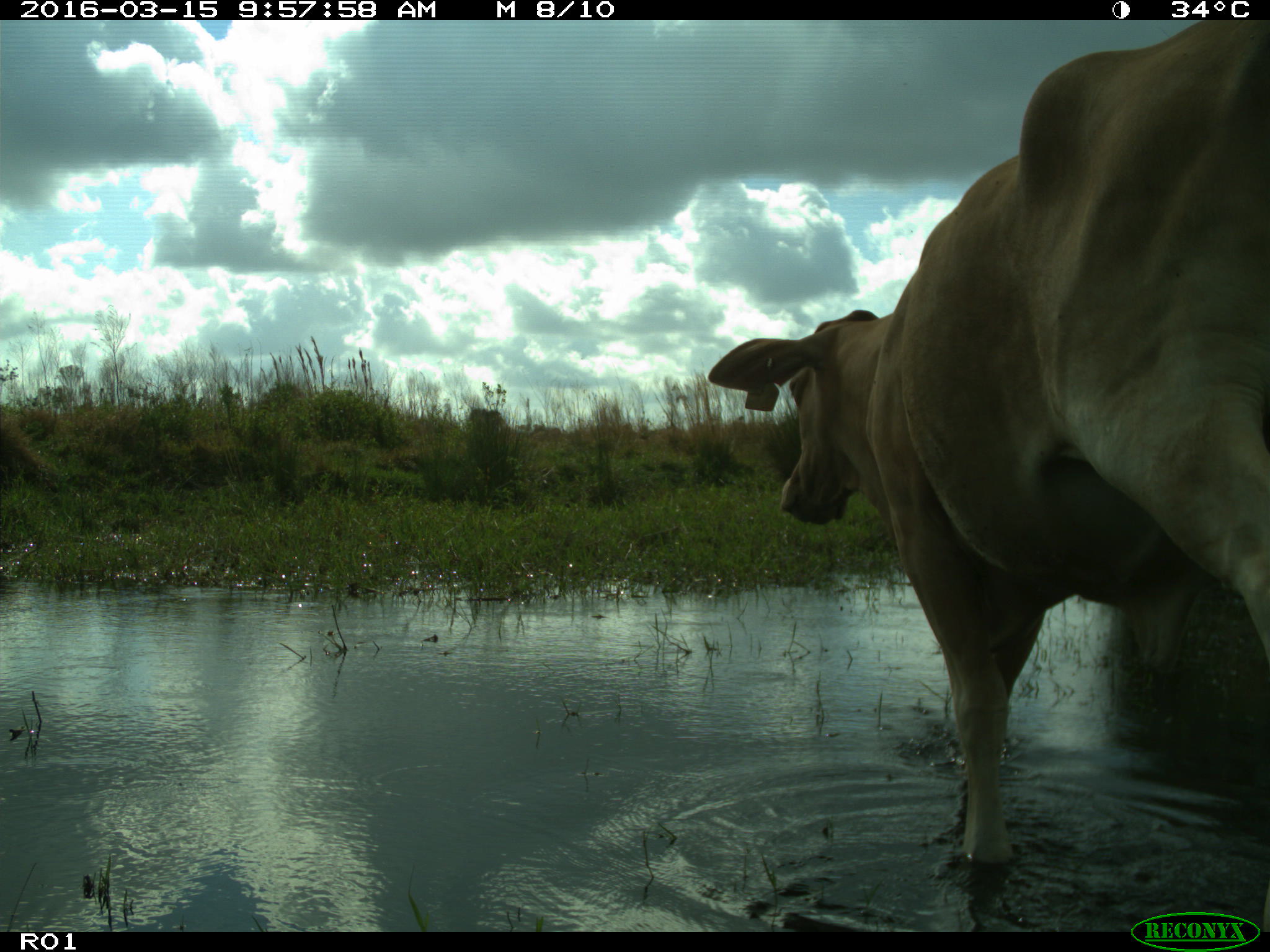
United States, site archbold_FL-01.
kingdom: Animalia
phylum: Chordata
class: Mammalia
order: Artiodactyla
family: Bovidae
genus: Bos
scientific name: Bos taurus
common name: domestic cow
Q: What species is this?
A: Bos taurus (domestic cow).